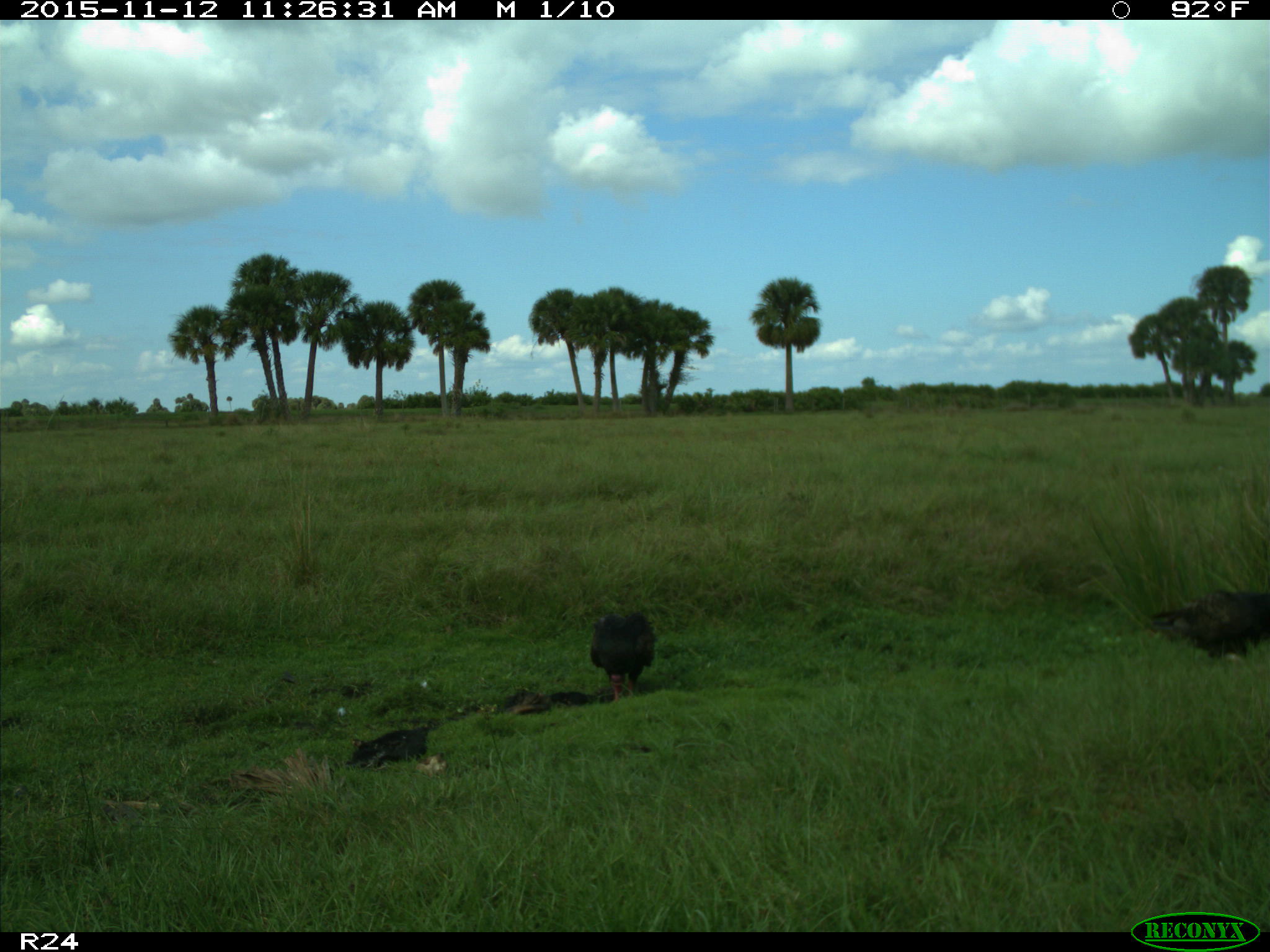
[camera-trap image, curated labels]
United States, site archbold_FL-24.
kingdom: Animalia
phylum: Chordata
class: Aves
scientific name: Aves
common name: birds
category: unidentified bird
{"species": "unidentified bird (birds) (Aves)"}